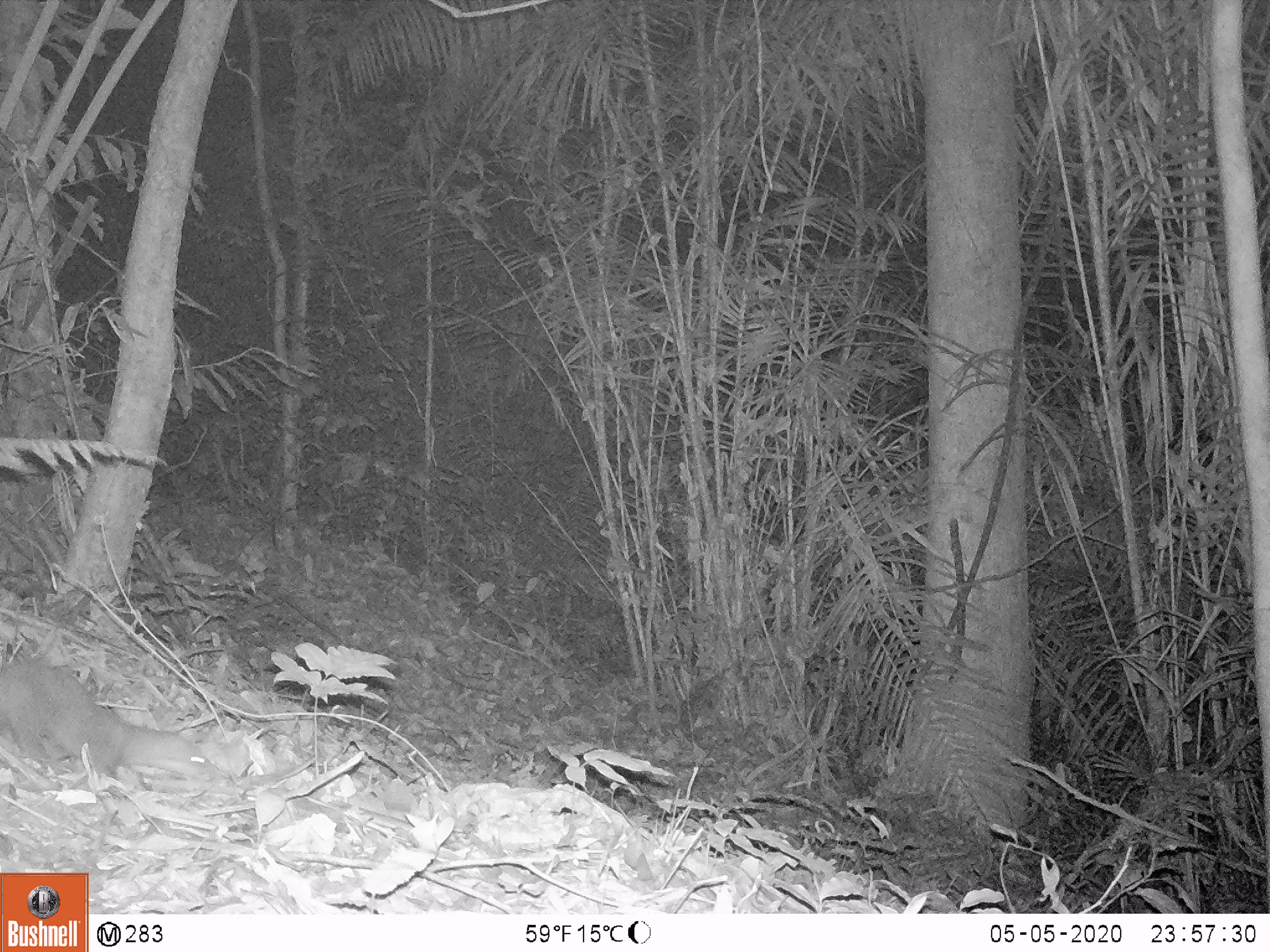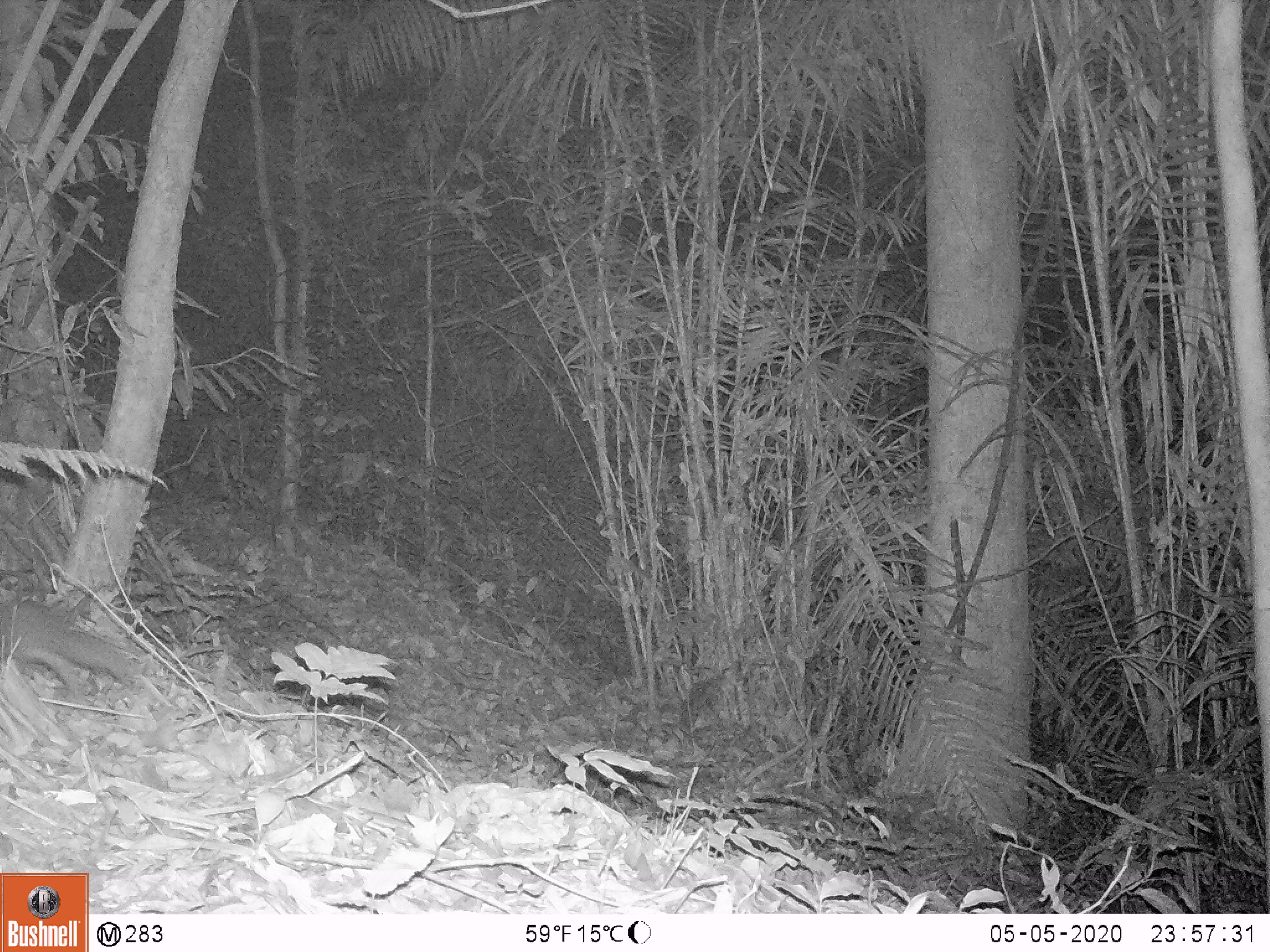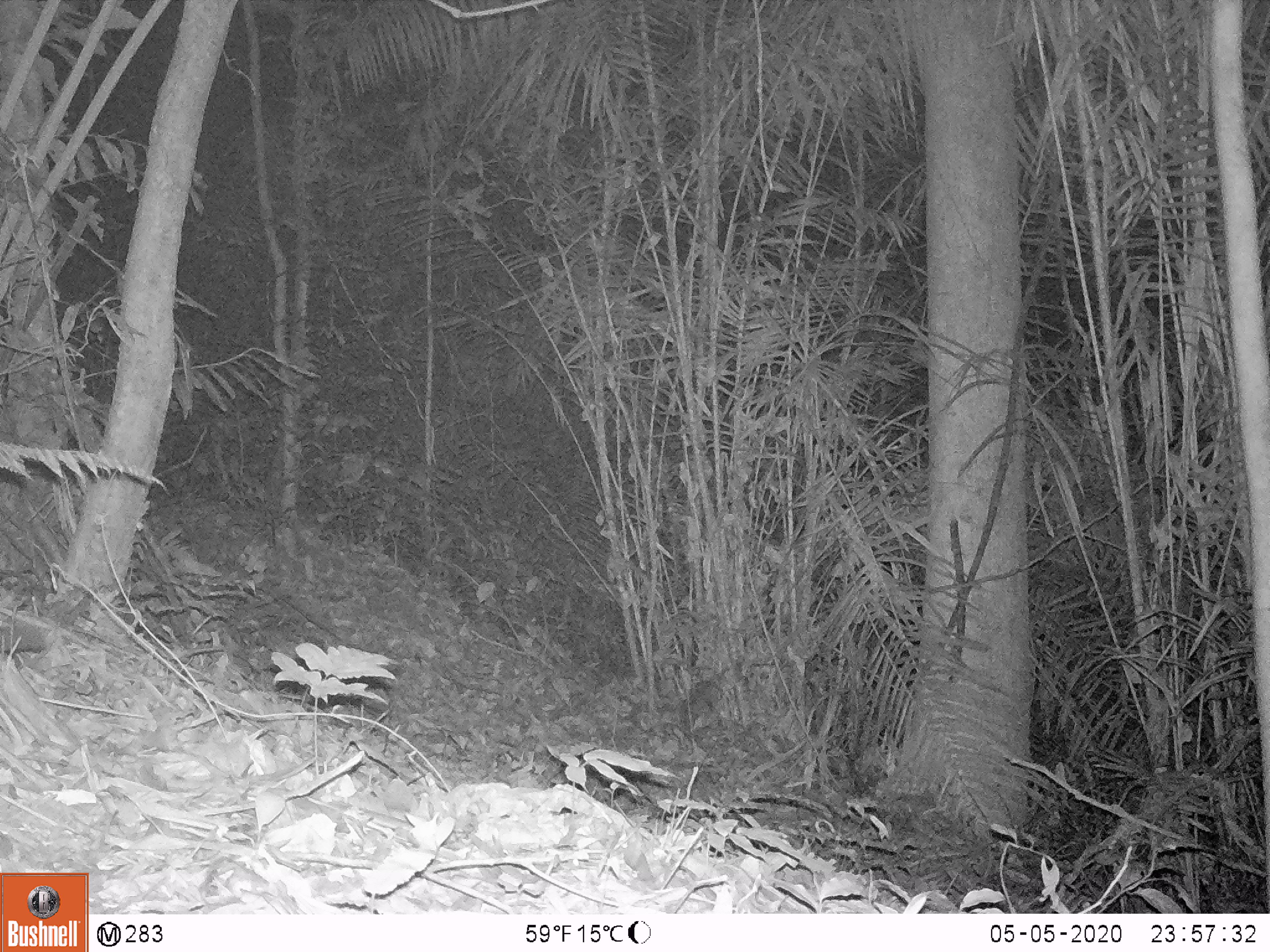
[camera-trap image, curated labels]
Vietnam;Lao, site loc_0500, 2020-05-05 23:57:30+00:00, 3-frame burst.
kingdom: Animalia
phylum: Chordata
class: Mammalia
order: Carnivora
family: Mustelidae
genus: Melogale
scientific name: Melogale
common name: ferret badger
Ferret badger (Melogale). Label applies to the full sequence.